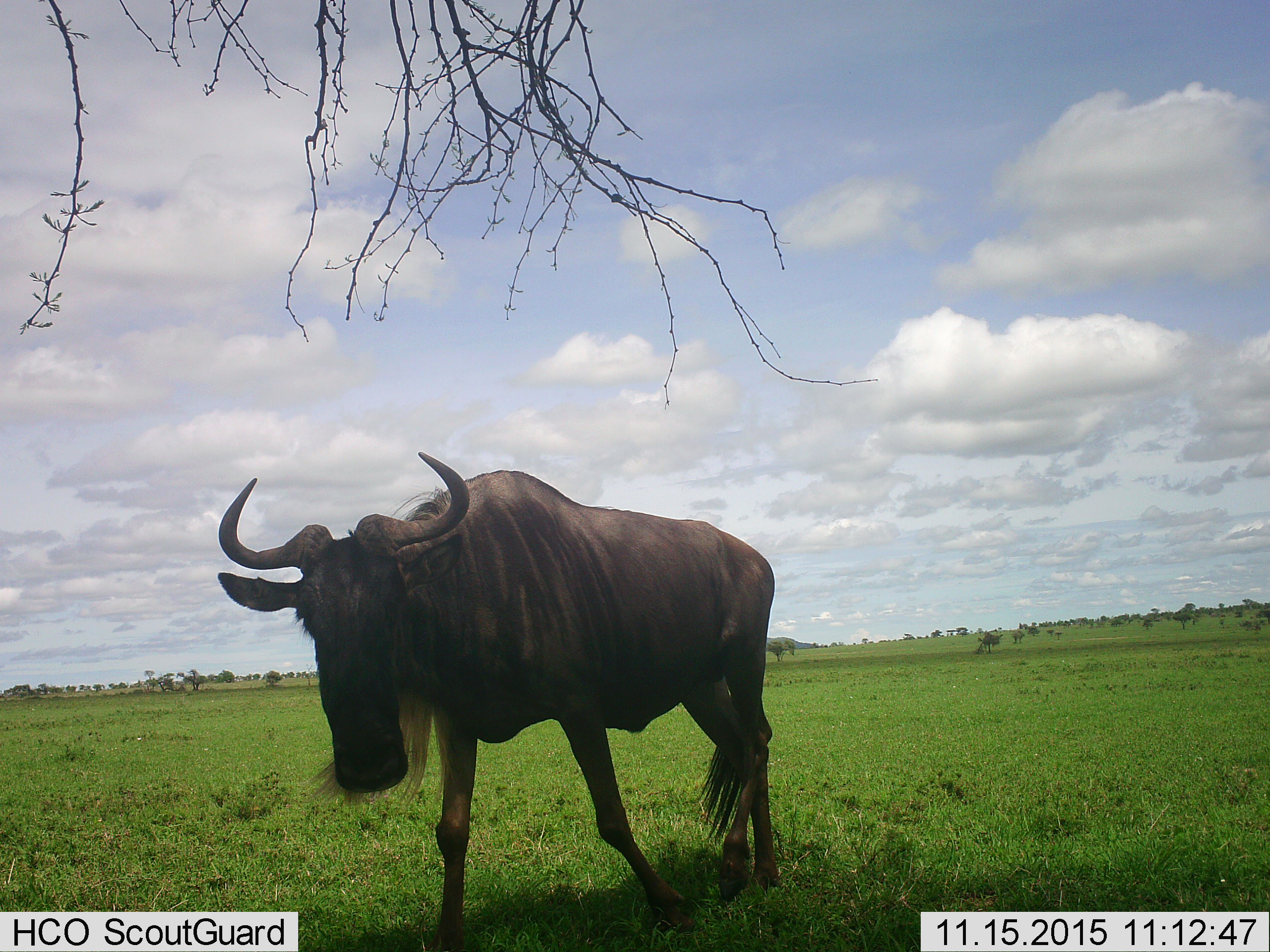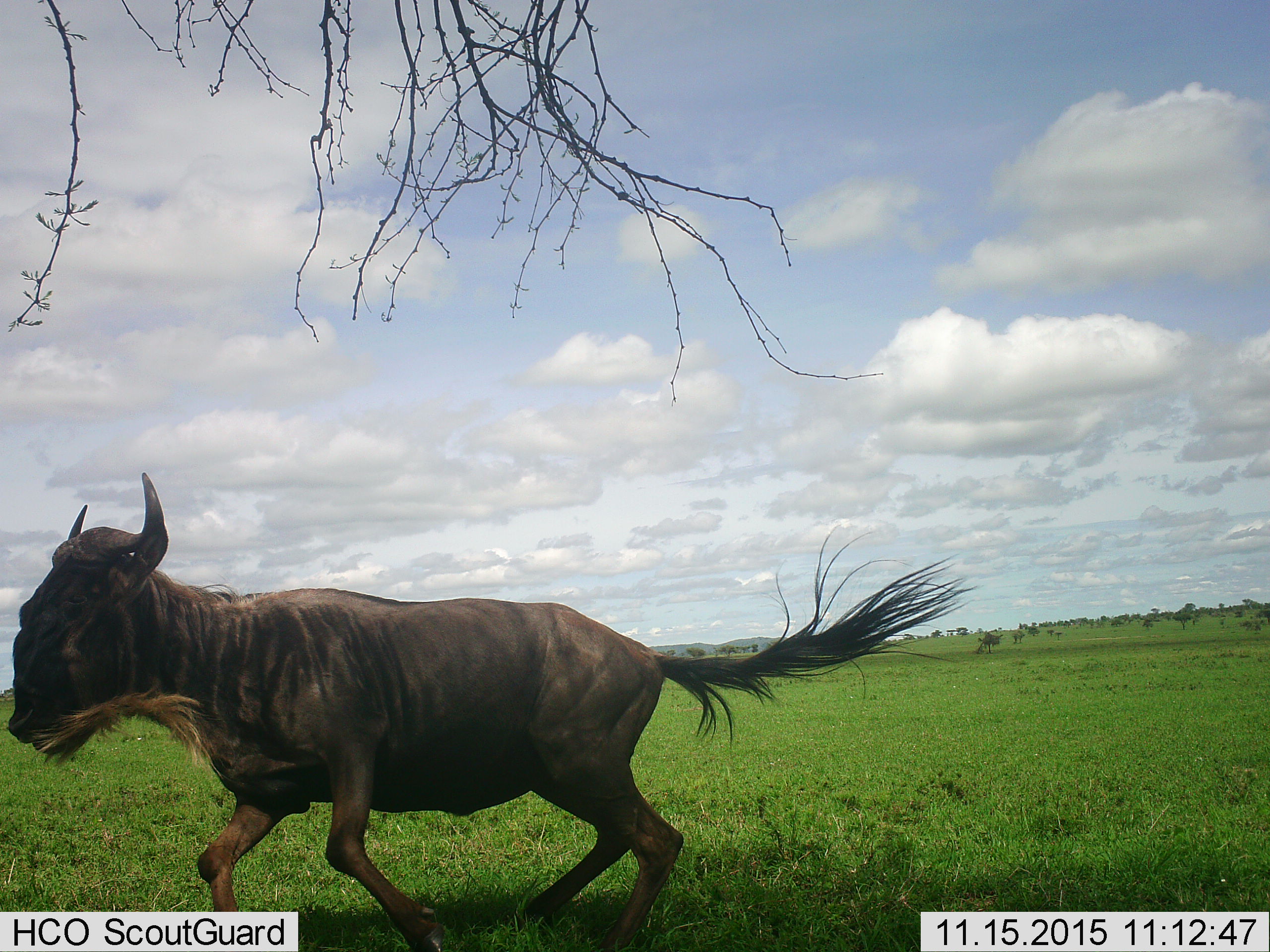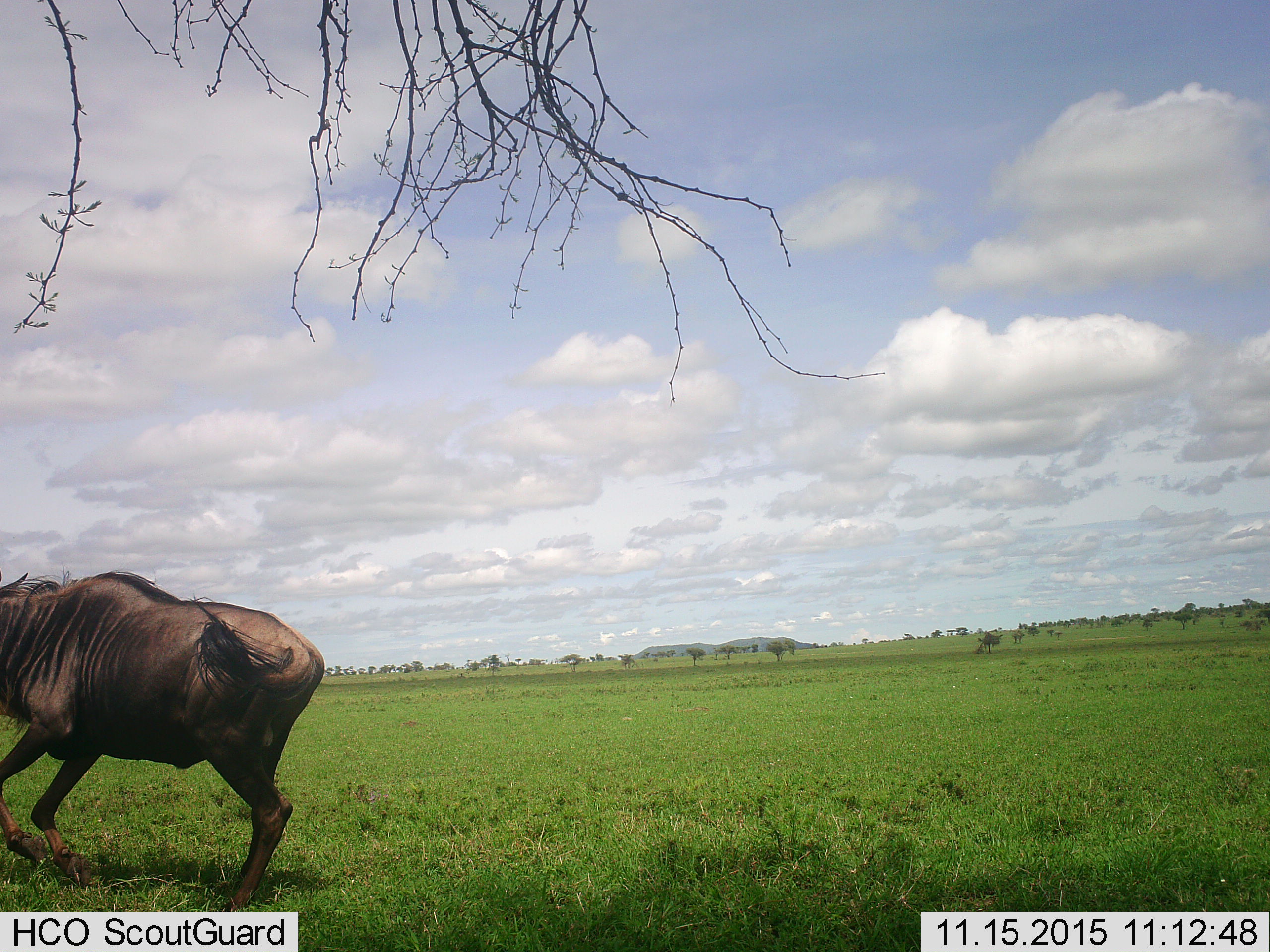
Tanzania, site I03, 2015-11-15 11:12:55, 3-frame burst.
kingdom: Animalia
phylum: Chordata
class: Mammalia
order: Artiodactyla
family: Bovidae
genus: Connochaetes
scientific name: Connochaetes taurinus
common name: blue wildebeest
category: wildebeest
Wildebeest (blue wildebeest) (Connochaetes taurinus), count 1. Behavior (volunteer vote fractions): standing 20%, resting 0%, moving 80%, interacting 10%. Young present (vote fraction): 0%. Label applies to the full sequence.